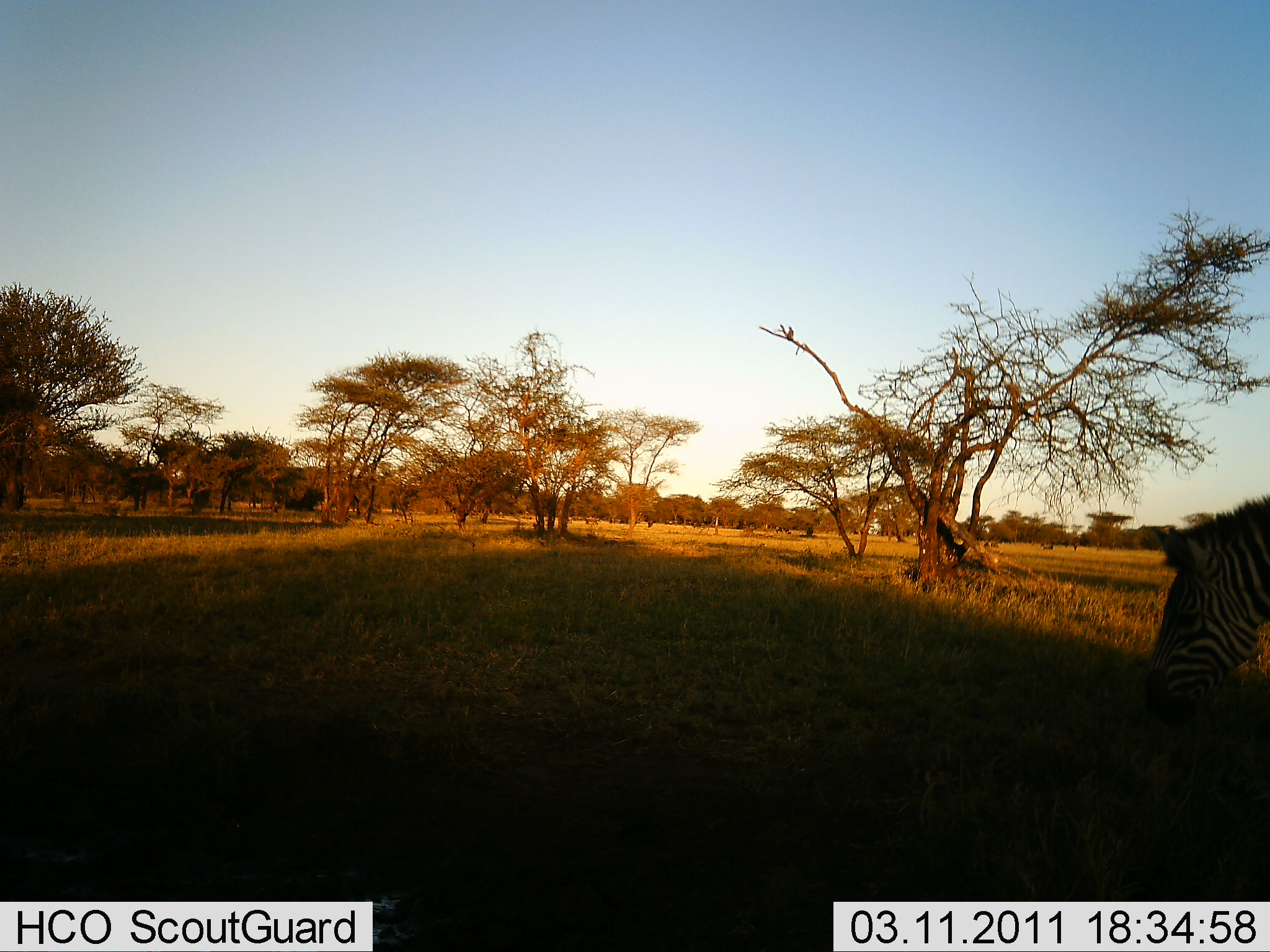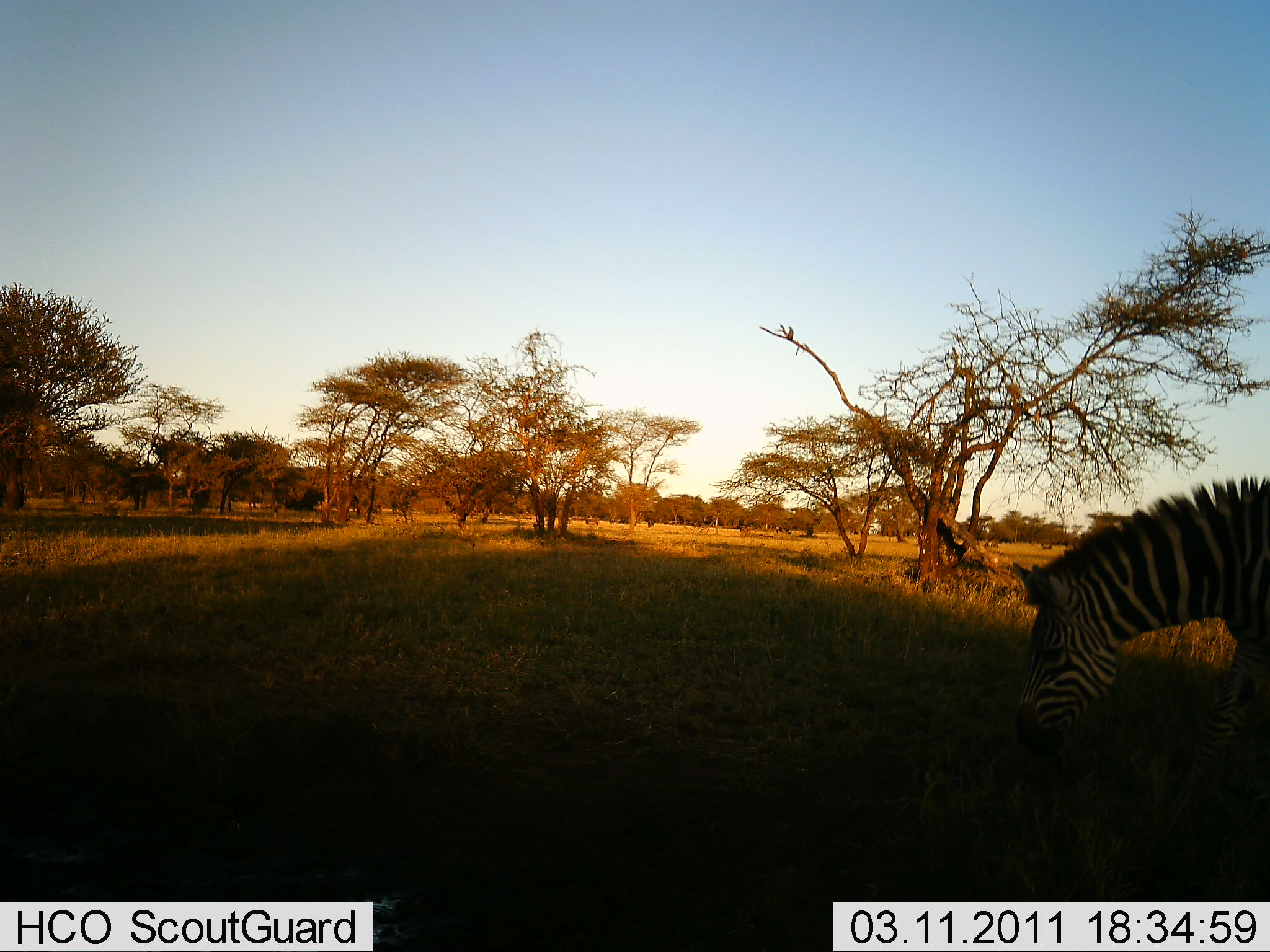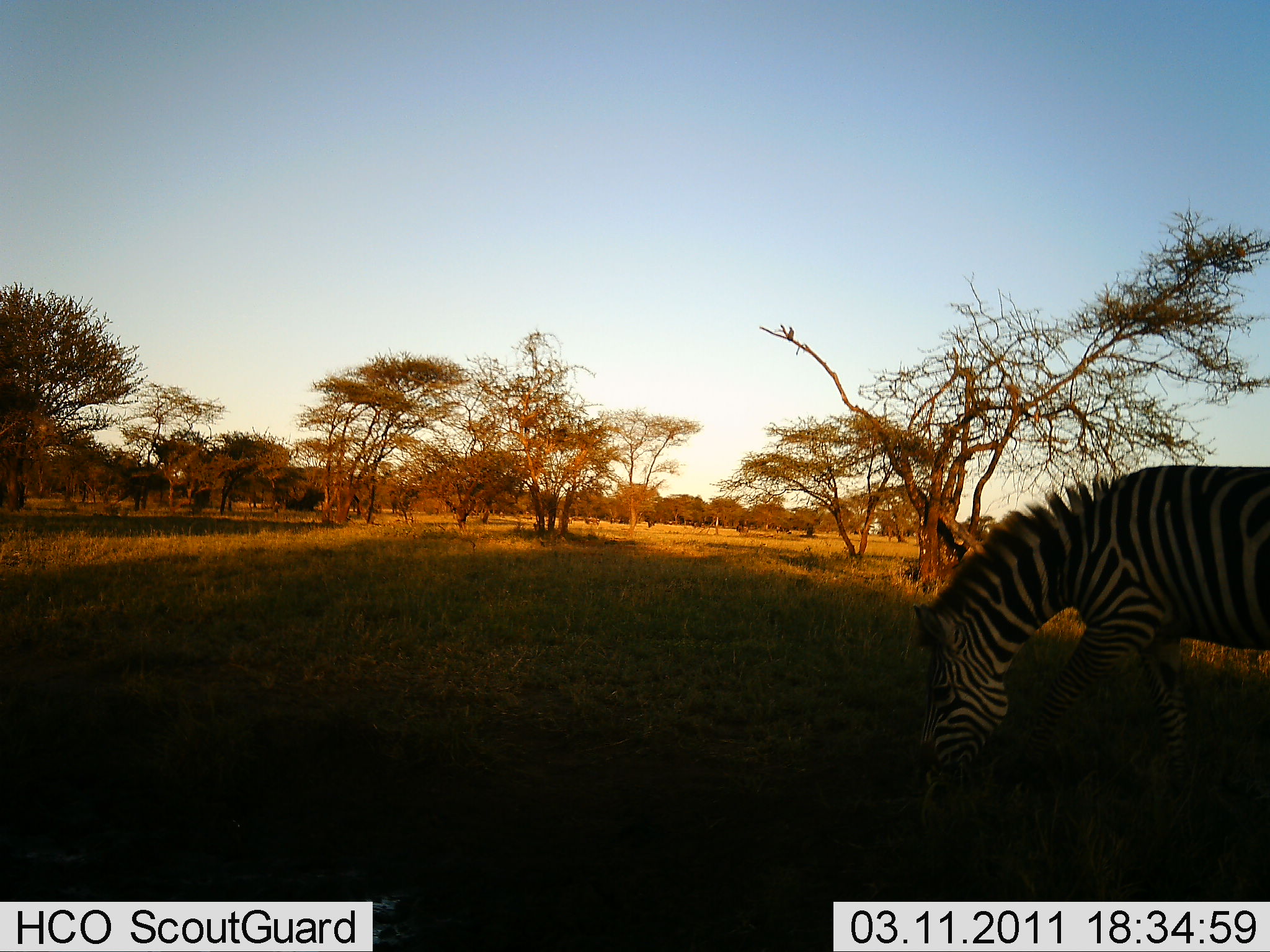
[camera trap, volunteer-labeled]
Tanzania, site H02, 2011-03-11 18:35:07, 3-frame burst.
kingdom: Animalia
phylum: Chordata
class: Mammalia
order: Perissodactyla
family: Equidae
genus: Equus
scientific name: Equus quagga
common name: plains zebra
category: zebra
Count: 1.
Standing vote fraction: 8%.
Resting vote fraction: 0%.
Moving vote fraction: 50%.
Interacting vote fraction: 0%.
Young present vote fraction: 0%.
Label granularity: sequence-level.